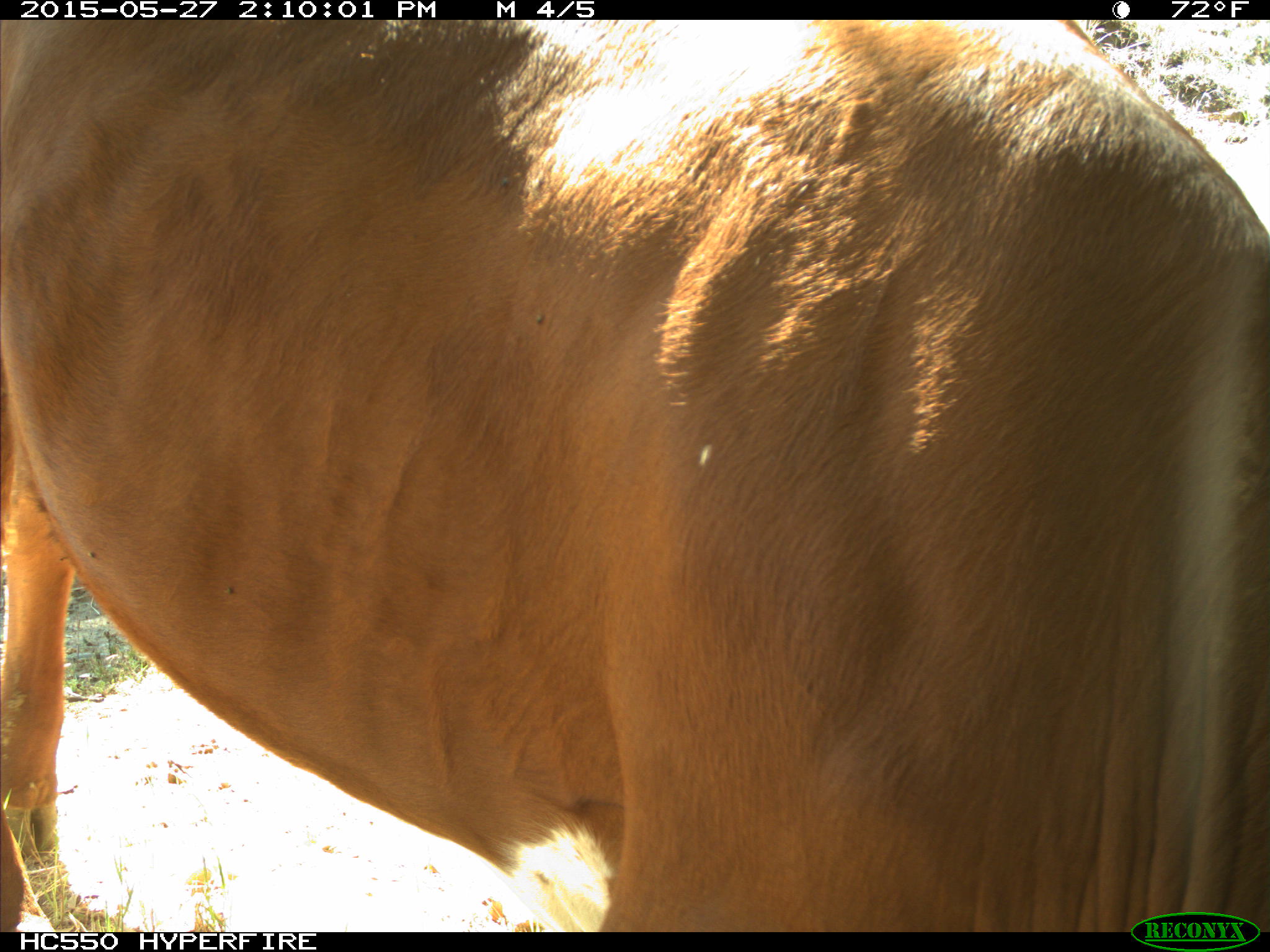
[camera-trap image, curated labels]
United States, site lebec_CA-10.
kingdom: Animalia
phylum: Chordata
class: Mammalia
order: Artiodactyla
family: Bovidae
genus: Bos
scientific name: Bos taurus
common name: domestic cow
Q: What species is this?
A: Bos taurus (domestic cow).